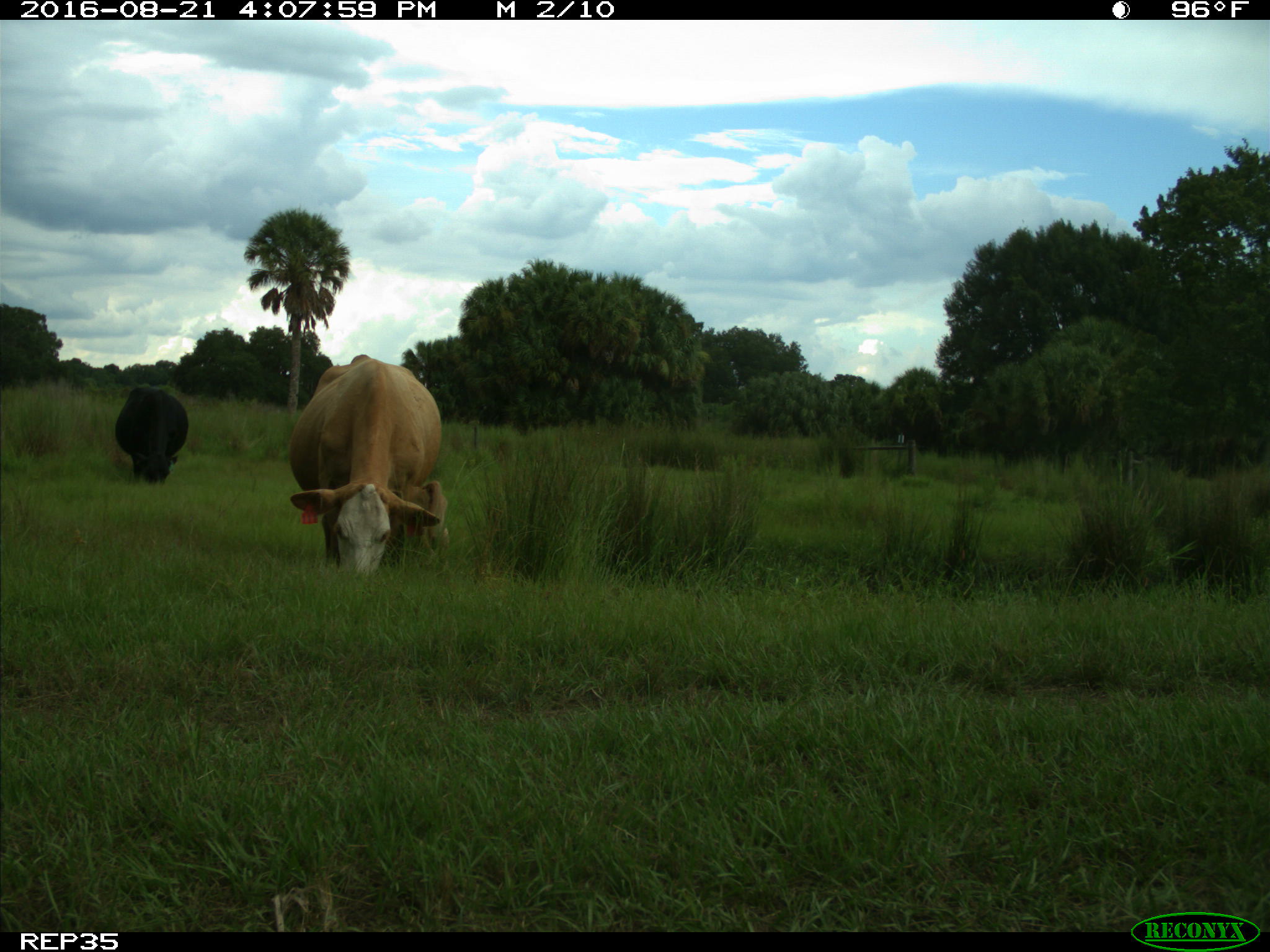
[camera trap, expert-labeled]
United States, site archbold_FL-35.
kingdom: Animalia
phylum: Chordata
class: Mammalia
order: Artiodactyla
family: Bovidae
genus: Bos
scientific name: Bos taurus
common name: domestic cow